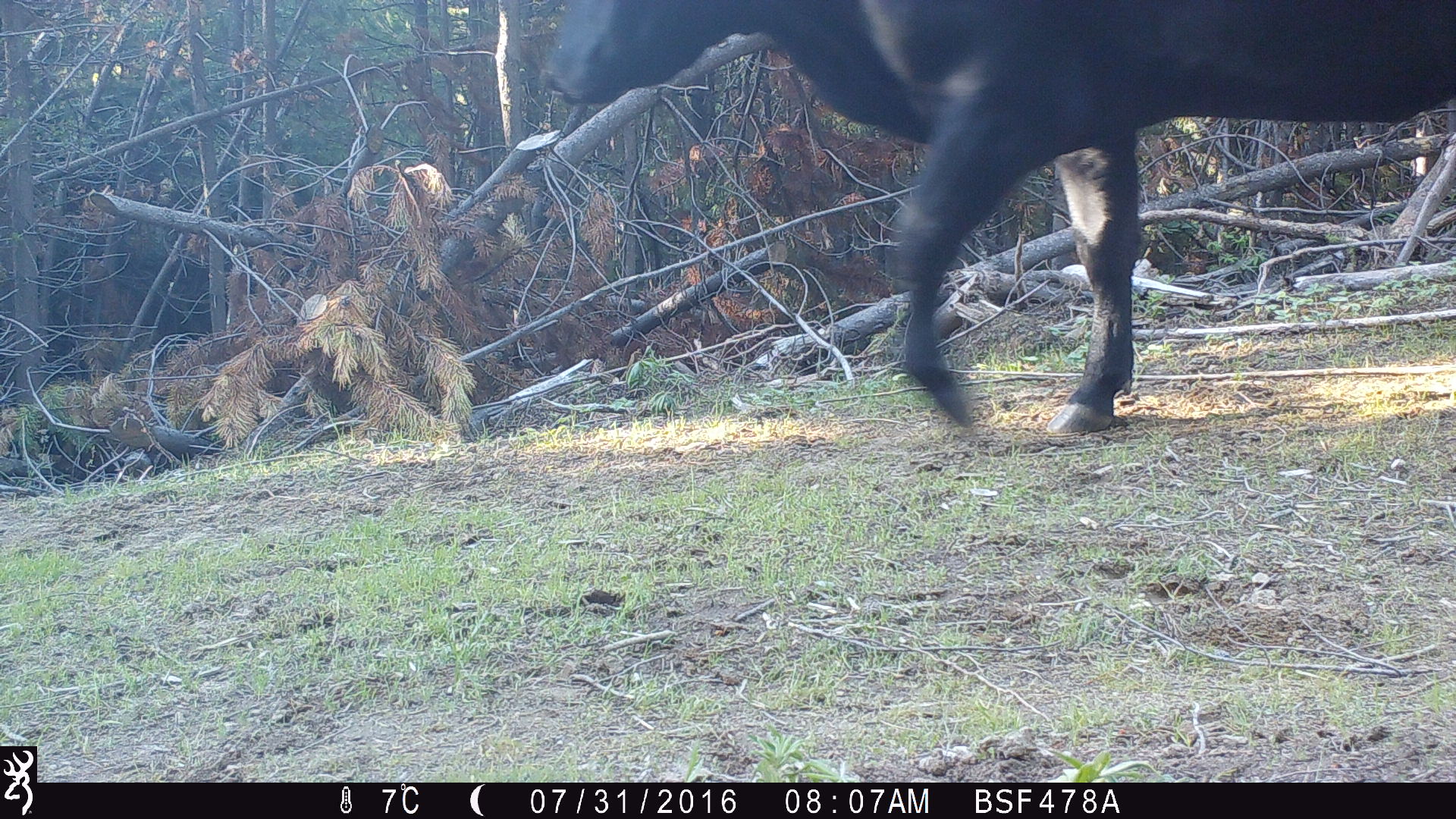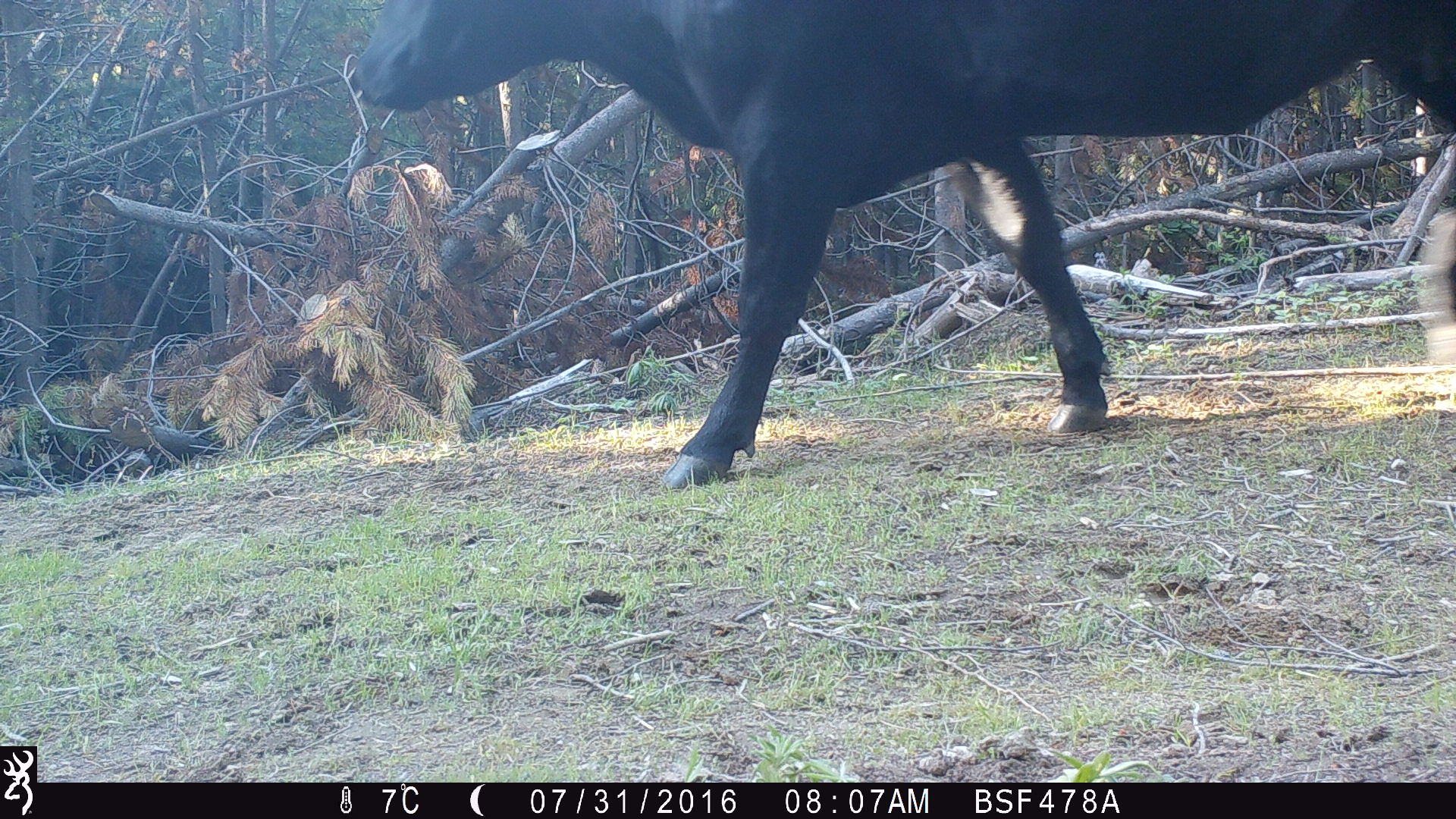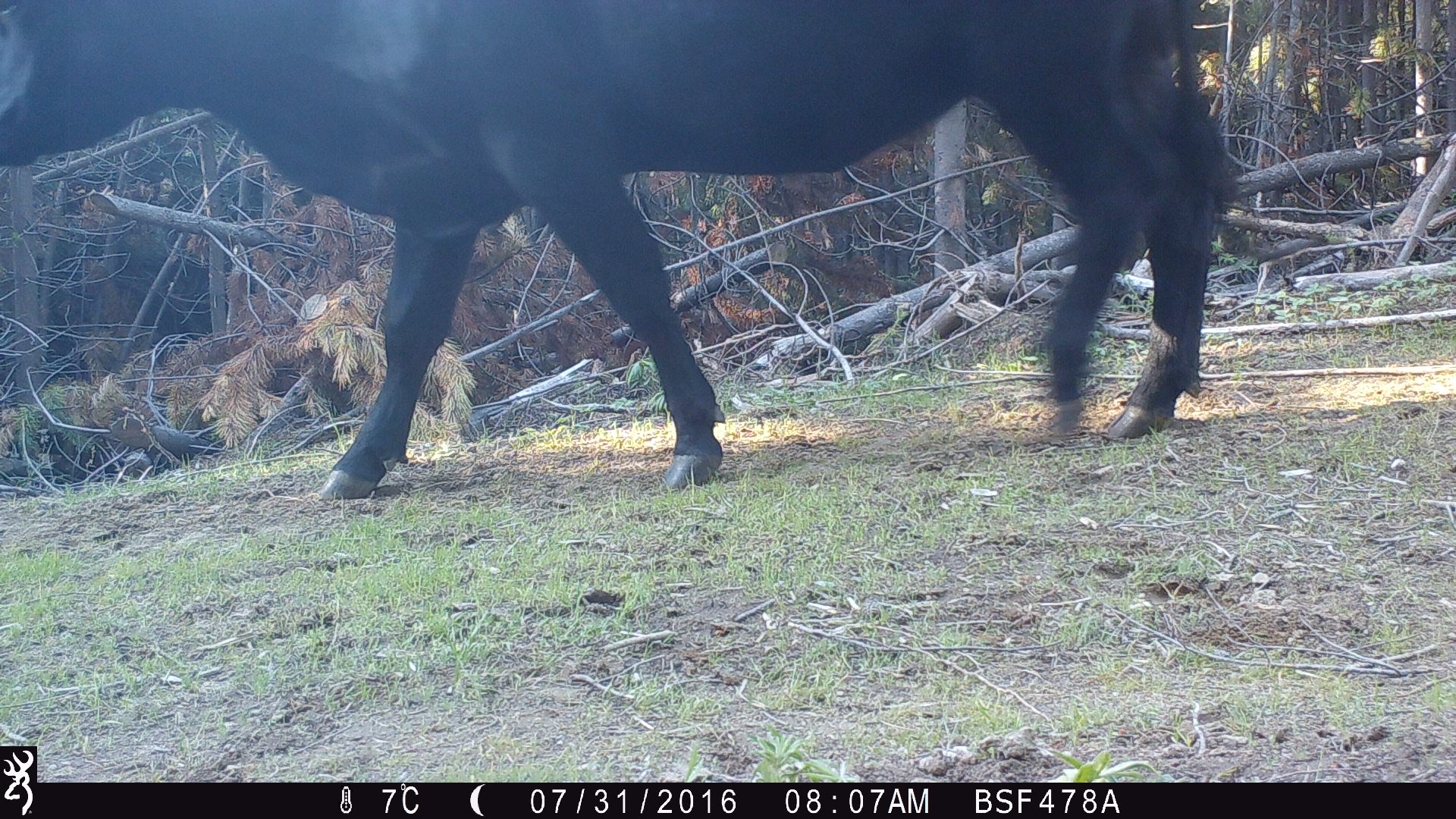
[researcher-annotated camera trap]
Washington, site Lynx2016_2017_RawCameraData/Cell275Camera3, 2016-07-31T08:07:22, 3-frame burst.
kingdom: Animalia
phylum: Chordata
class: Mammalia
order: Artiodactyla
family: Bovidae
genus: Bos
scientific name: Bos taurus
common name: domestic cattle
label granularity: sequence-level